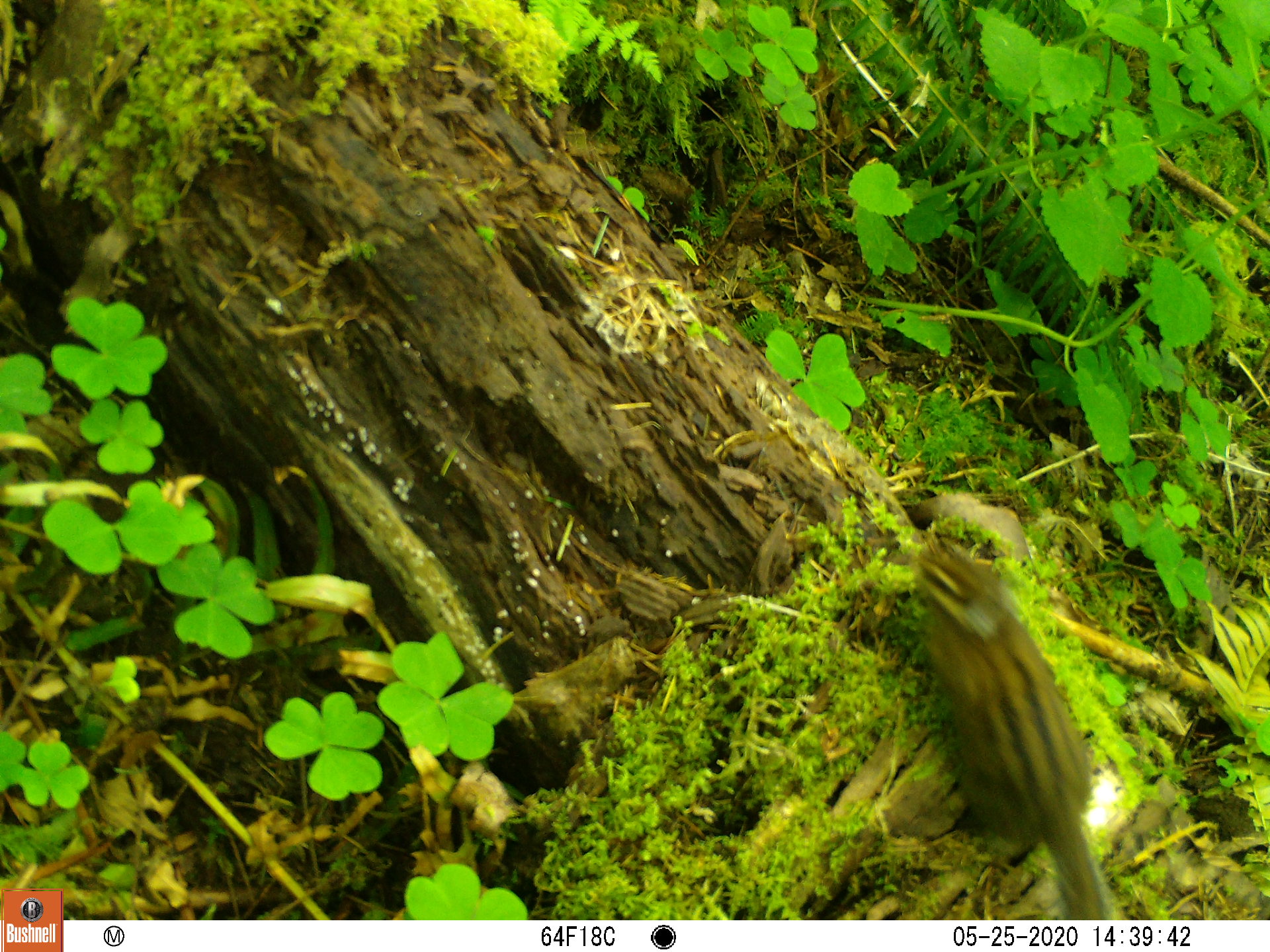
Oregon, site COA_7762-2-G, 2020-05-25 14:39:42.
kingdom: Animalia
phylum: Chordata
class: Mammalia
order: Rodentia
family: Sciuridae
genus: Neotamias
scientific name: Neotamias townsendii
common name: townsend's chipmunk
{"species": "townsend's chipmunk (Neotamias townsendii)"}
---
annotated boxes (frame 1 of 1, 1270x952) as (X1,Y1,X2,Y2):
townsend's chipmunk: (893,527,1134,909)